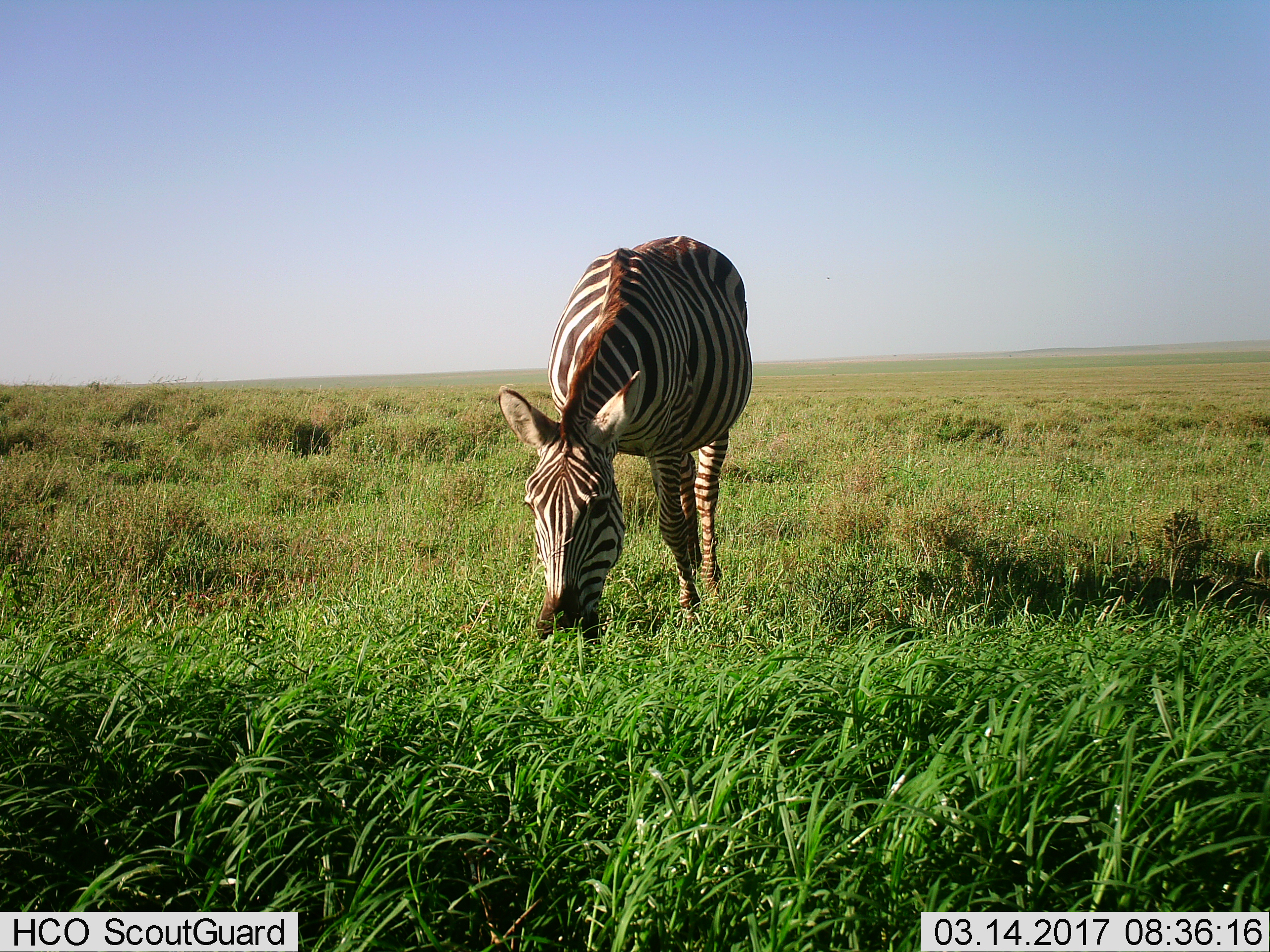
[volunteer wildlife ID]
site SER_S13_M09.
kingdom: Animalia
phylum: Chordata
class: Mammalia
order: Perissodactyla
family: Equidae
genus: Equus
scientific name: Equus quagga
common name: plains zebra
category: zebraplains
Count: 1.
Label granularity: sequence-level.